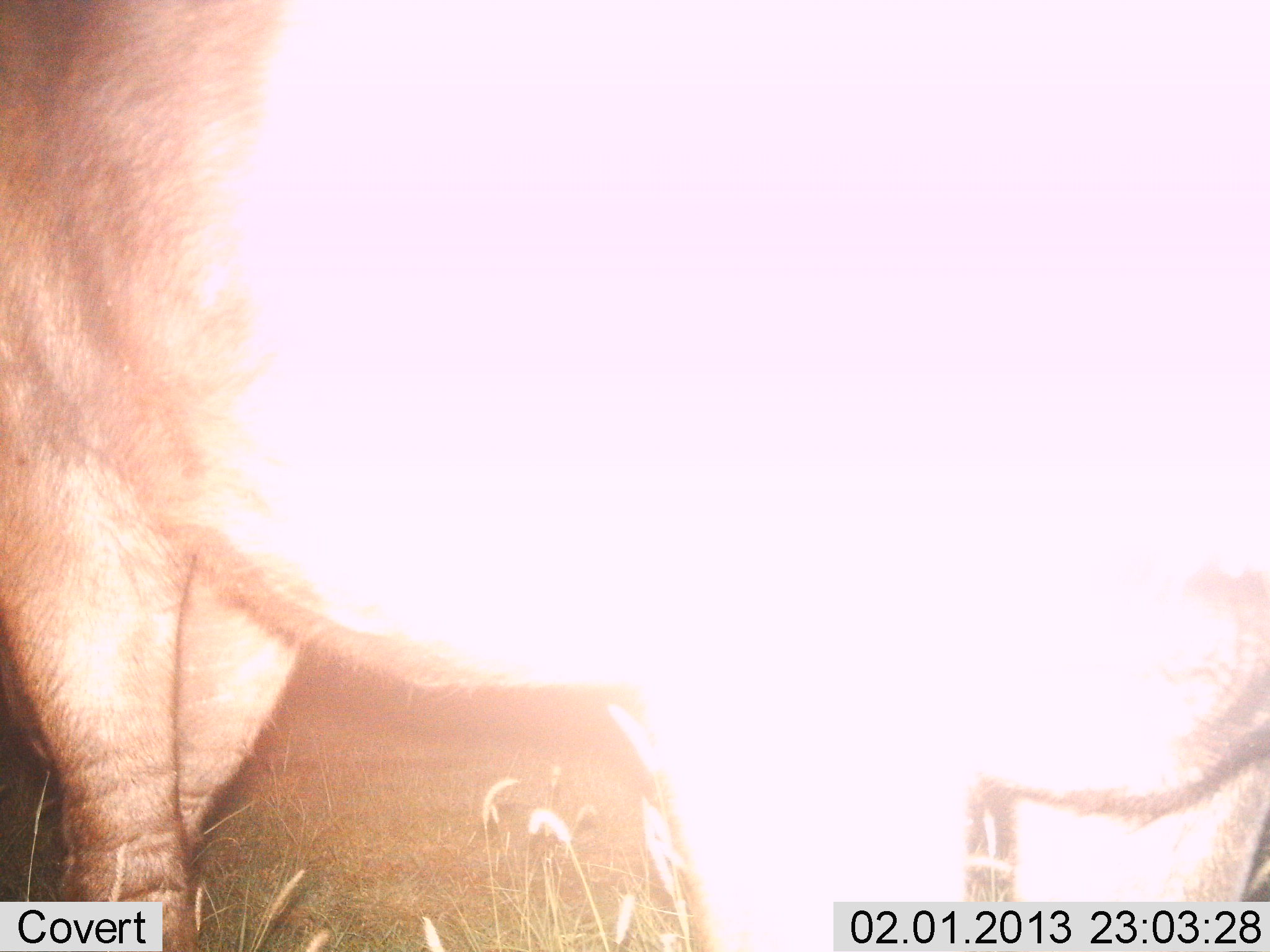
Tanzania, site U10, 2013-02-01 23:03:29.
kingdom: Animalia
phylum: Chordata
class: Mammalia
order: Artiodactyla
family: Bovidae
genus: Syncerus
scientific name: Syncerus caffer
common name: cape buffalo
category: buffalo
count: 1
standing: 88%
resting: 0%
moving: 12%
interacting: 0%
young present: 0%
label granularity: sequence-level